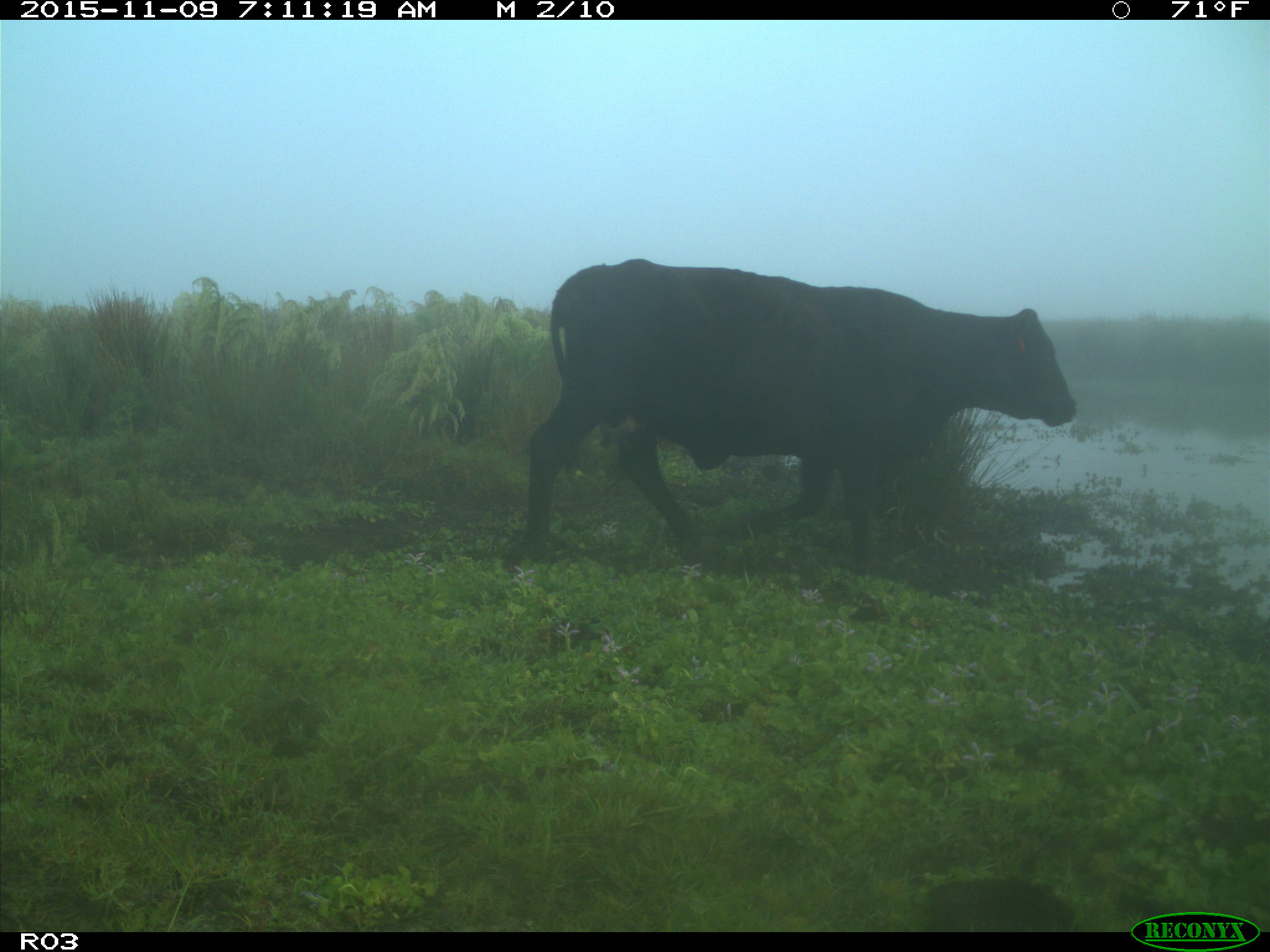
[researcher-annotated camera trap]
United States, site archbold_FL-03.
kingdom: Animalia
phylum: Chordata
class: Mammalia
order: Artiodactyla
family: Bovidae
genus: Bos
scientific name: Bos taurus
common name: domestic cow